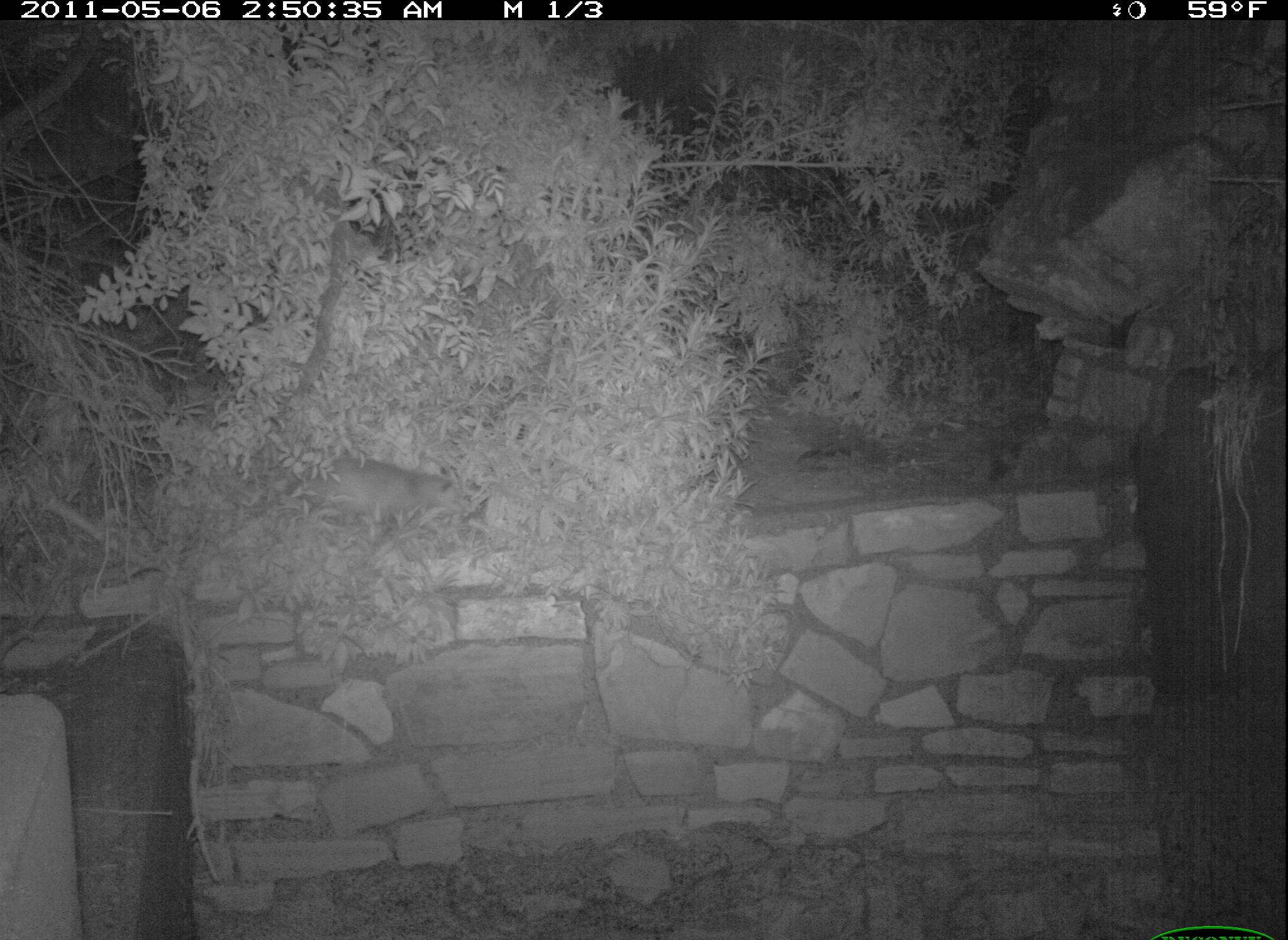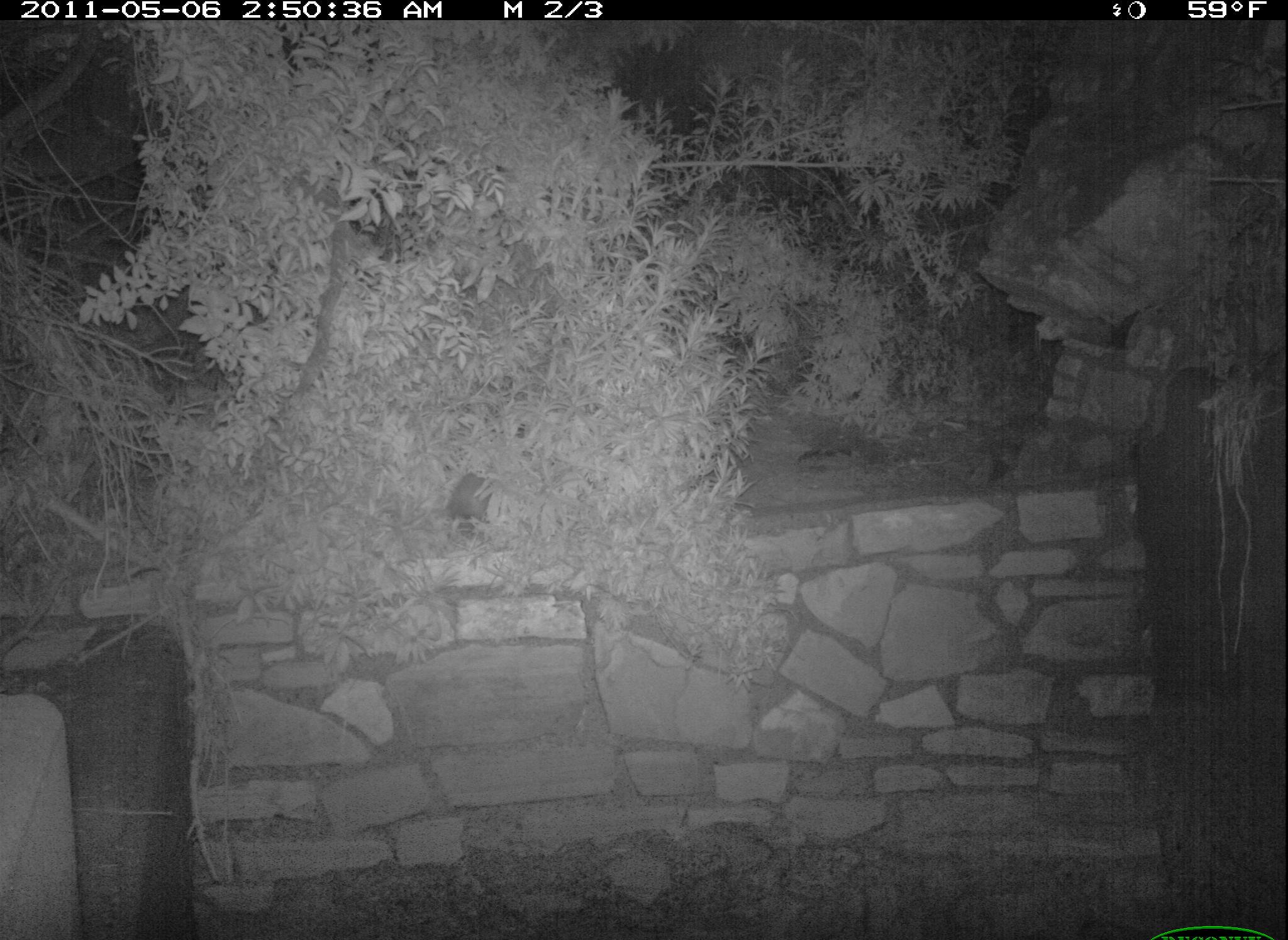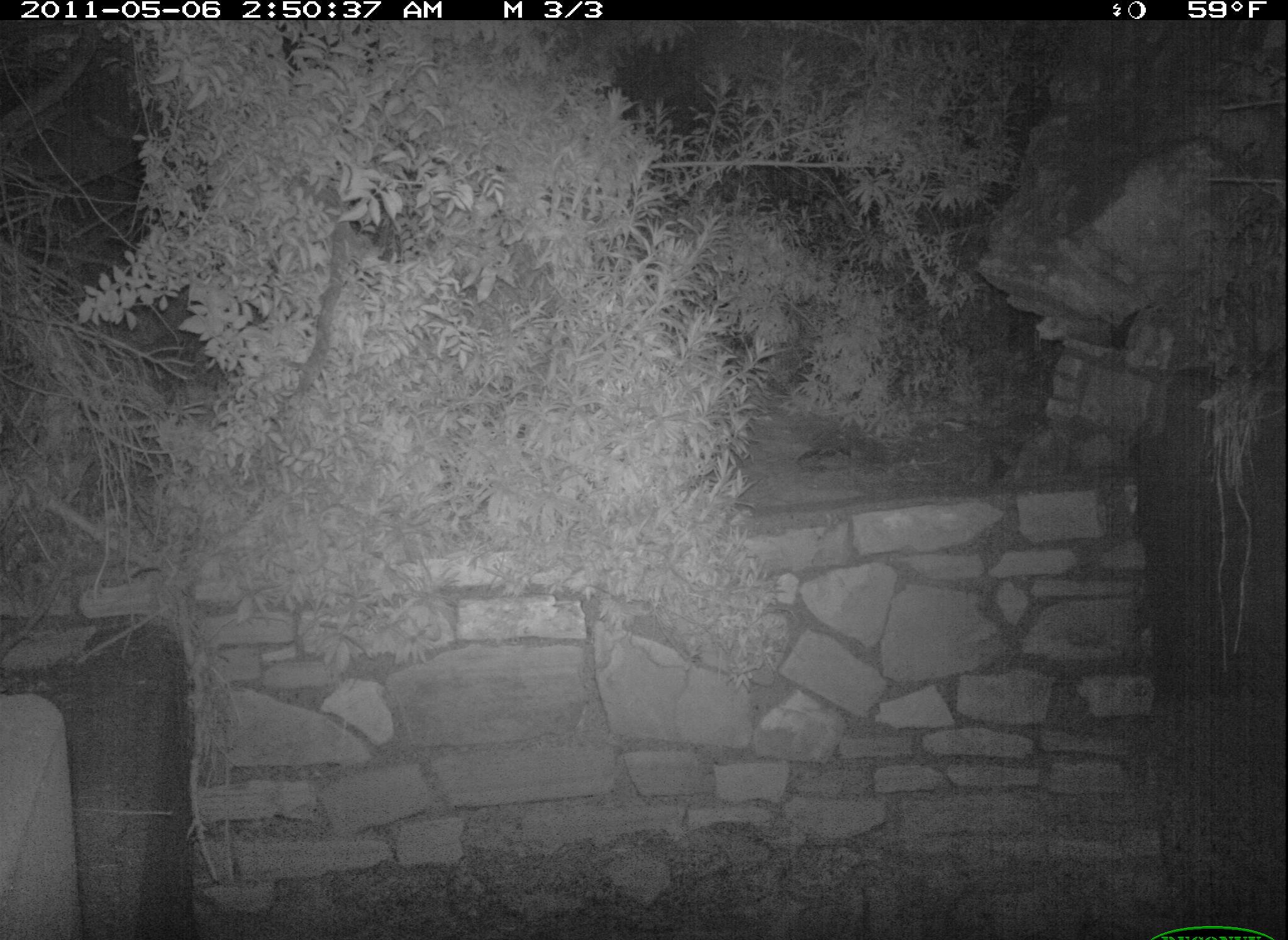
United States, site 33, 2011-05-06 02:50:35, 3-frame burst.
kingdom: Animalia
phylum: Chordata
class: Mammalia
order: Didelphimorphia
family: Didelphidae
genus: Didelphis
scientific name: Didelphis virginiana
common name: virginia opossum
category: opossum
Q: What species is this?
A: Opossum (virginia opossum) (Didelphis virginiana).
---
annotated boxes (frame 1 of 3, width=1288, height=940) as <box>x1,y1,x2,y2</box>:
opossum: <box>287,449,480,541</box>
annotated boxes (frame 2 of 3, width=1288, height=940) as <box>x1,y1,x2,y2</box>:
opossum: <box>435,460,505,536</box>